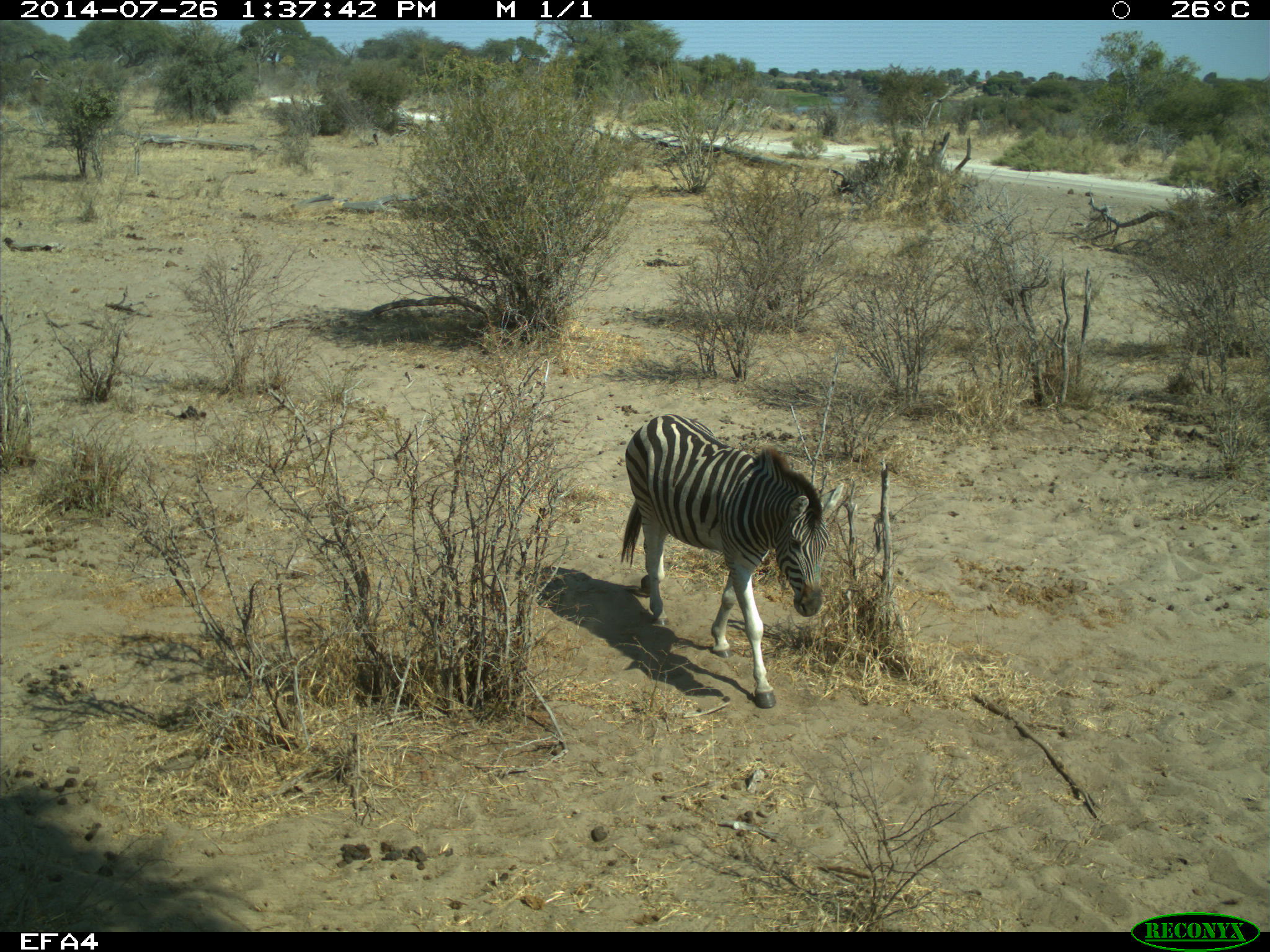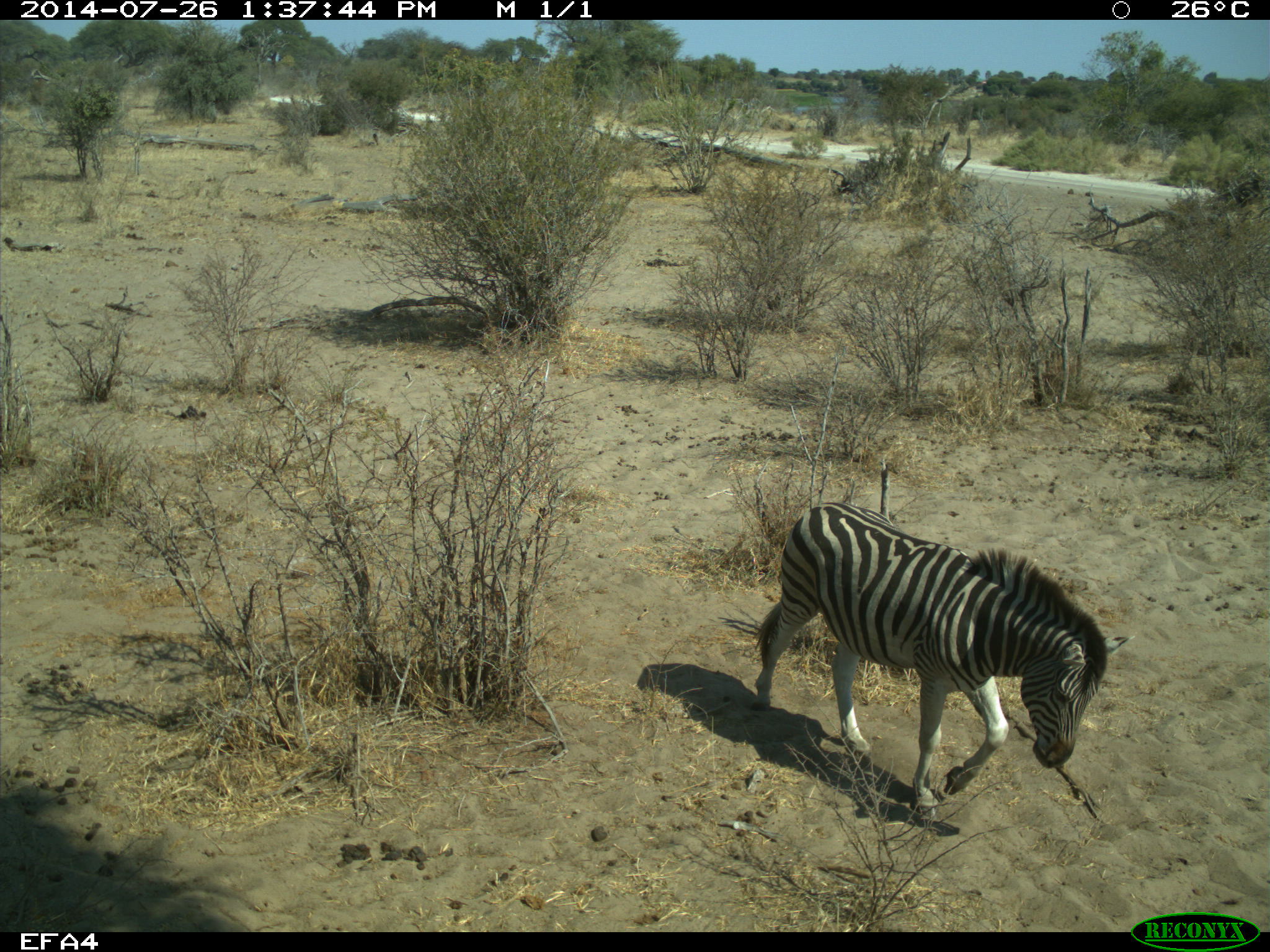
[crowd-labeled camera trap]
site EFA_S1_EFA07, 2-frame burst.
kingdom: Animalia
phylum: Chordata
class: Mammalia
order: Perissodactyla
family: Equidae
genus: Equus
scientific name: Equus quagga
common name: plains zebra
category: zebraplains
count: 1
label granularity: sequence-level